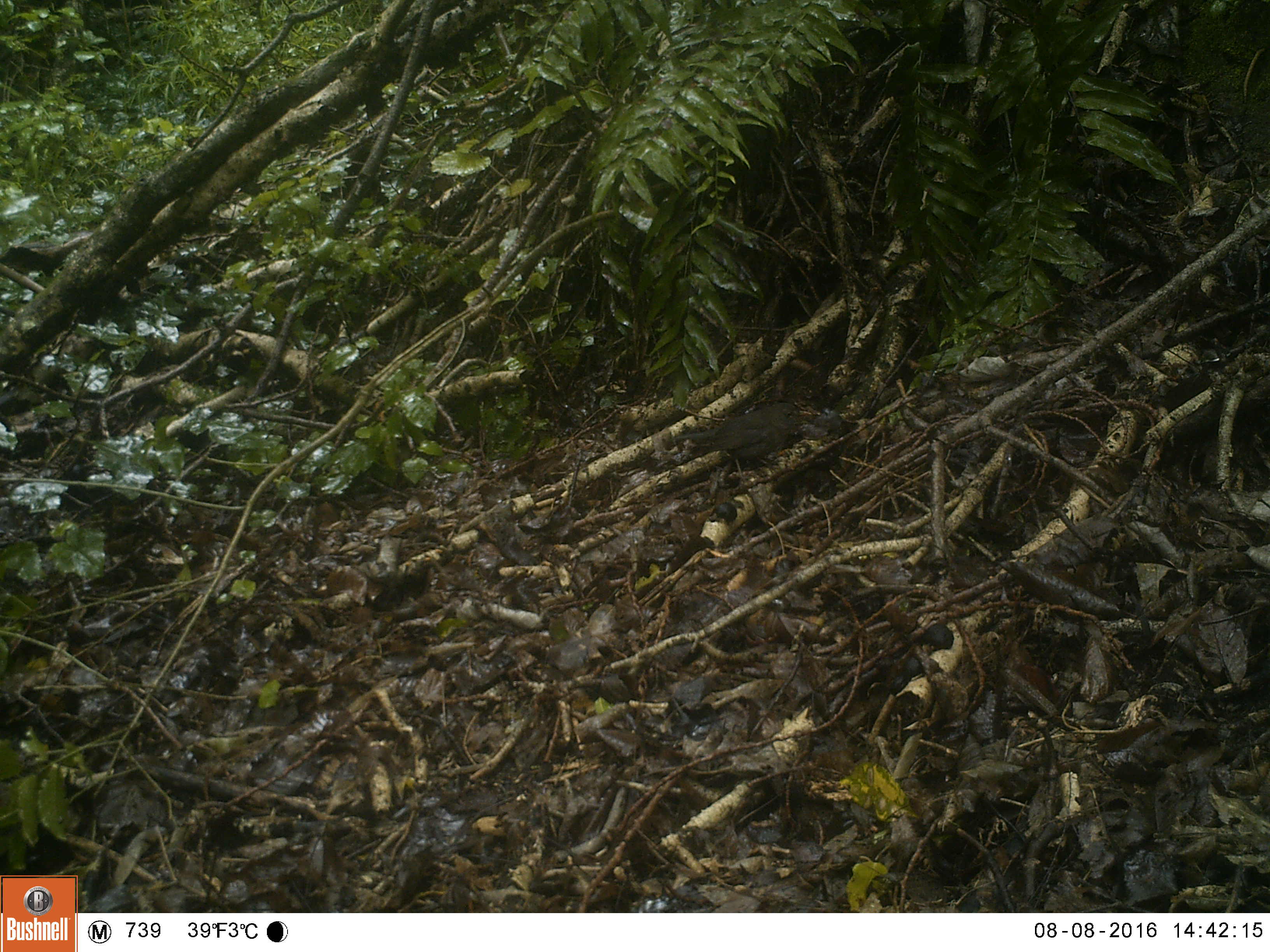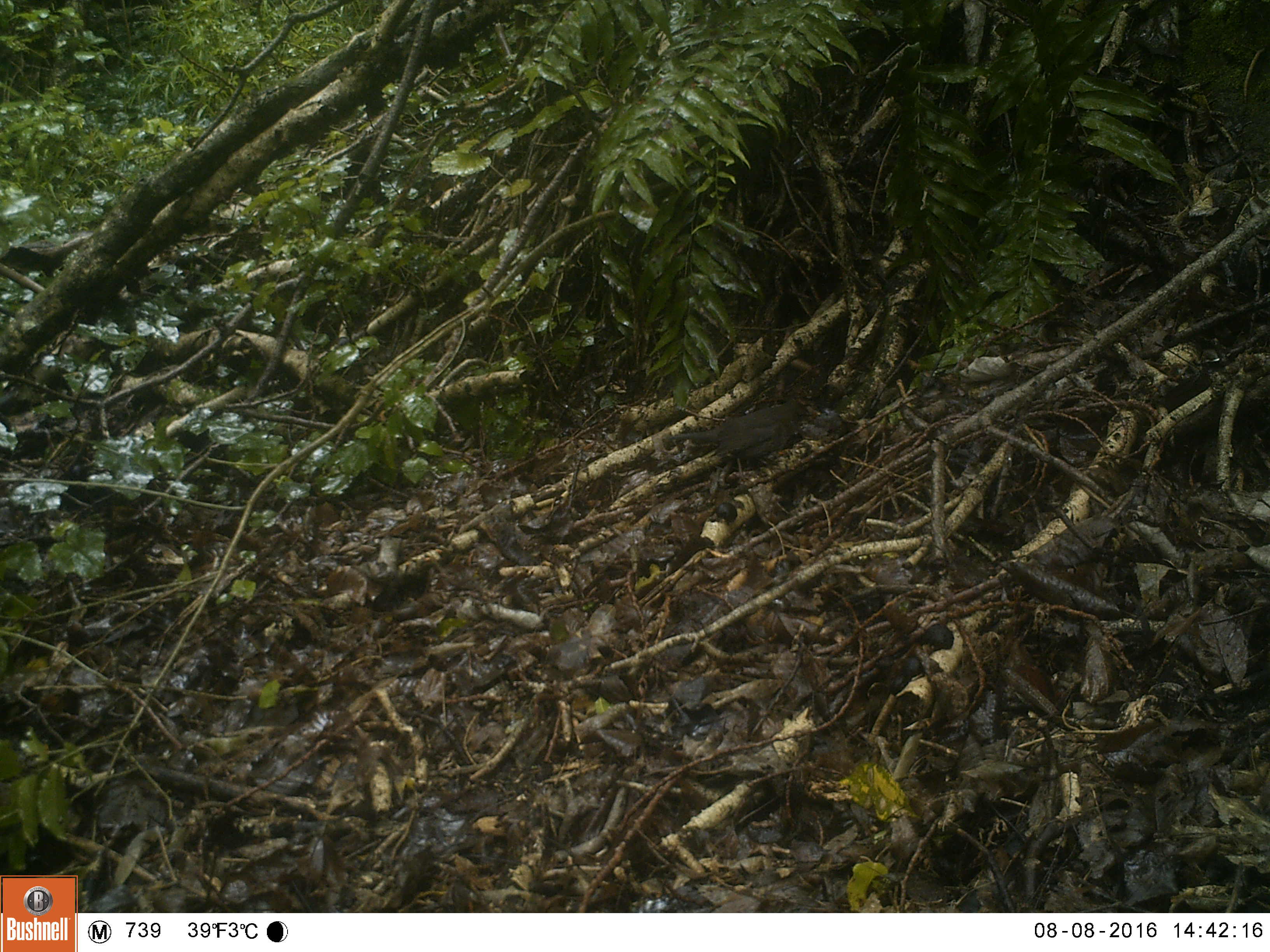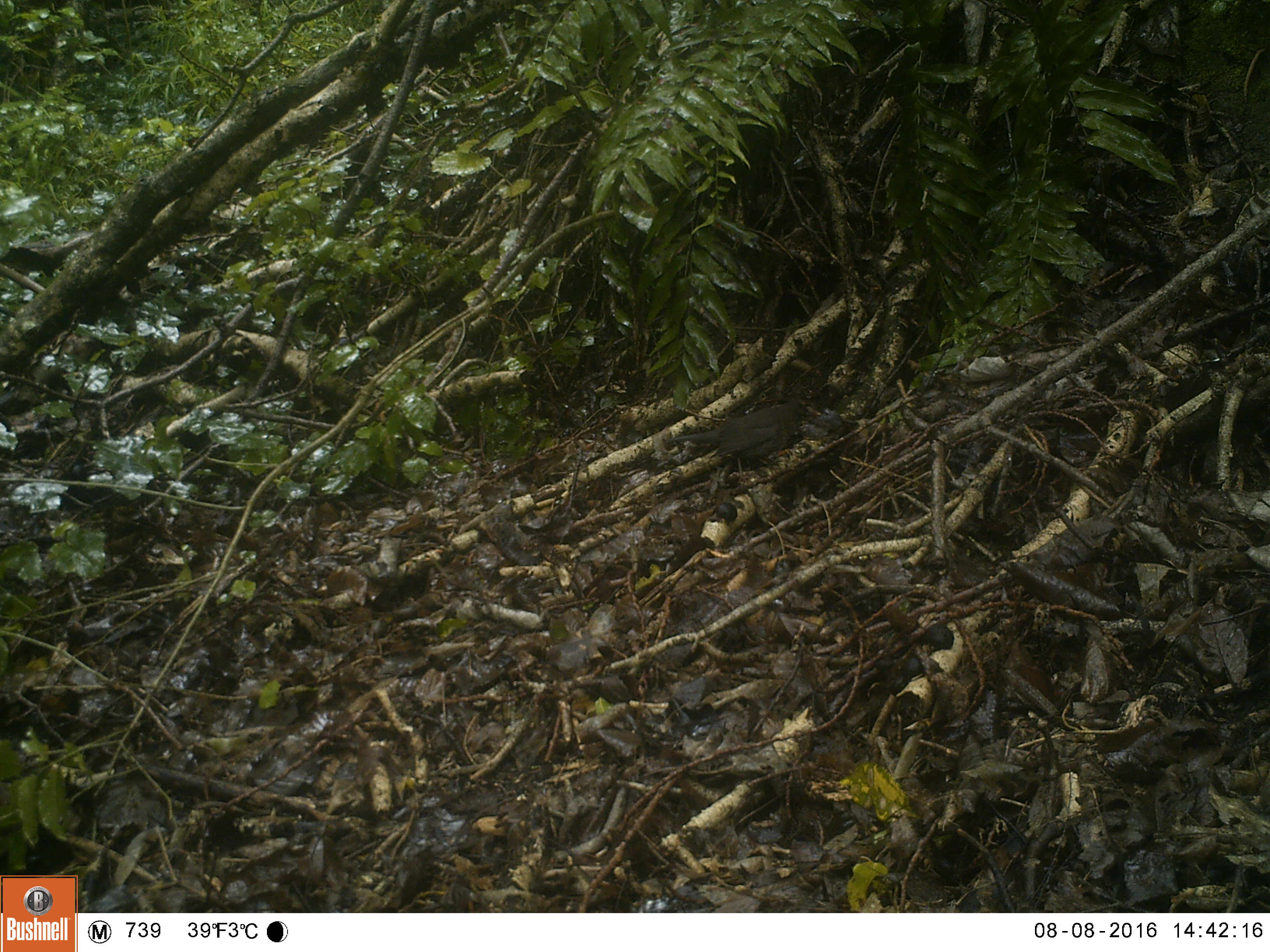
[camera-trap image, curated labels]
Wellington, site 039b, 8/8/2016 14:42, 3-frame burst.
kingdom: Animalia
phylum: Chordata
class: Aves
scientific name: Aves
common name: bird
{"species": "bird (Aves)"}